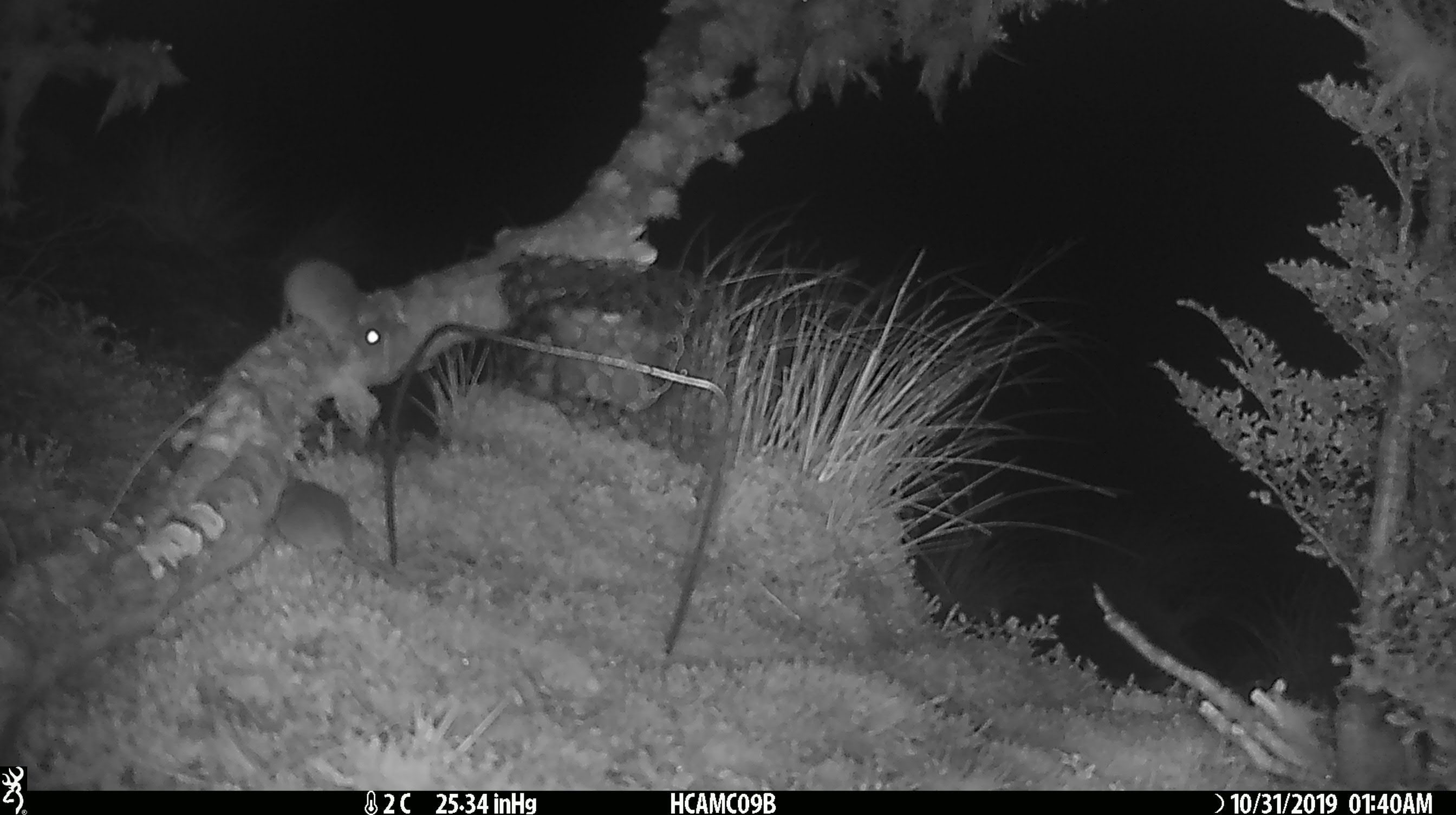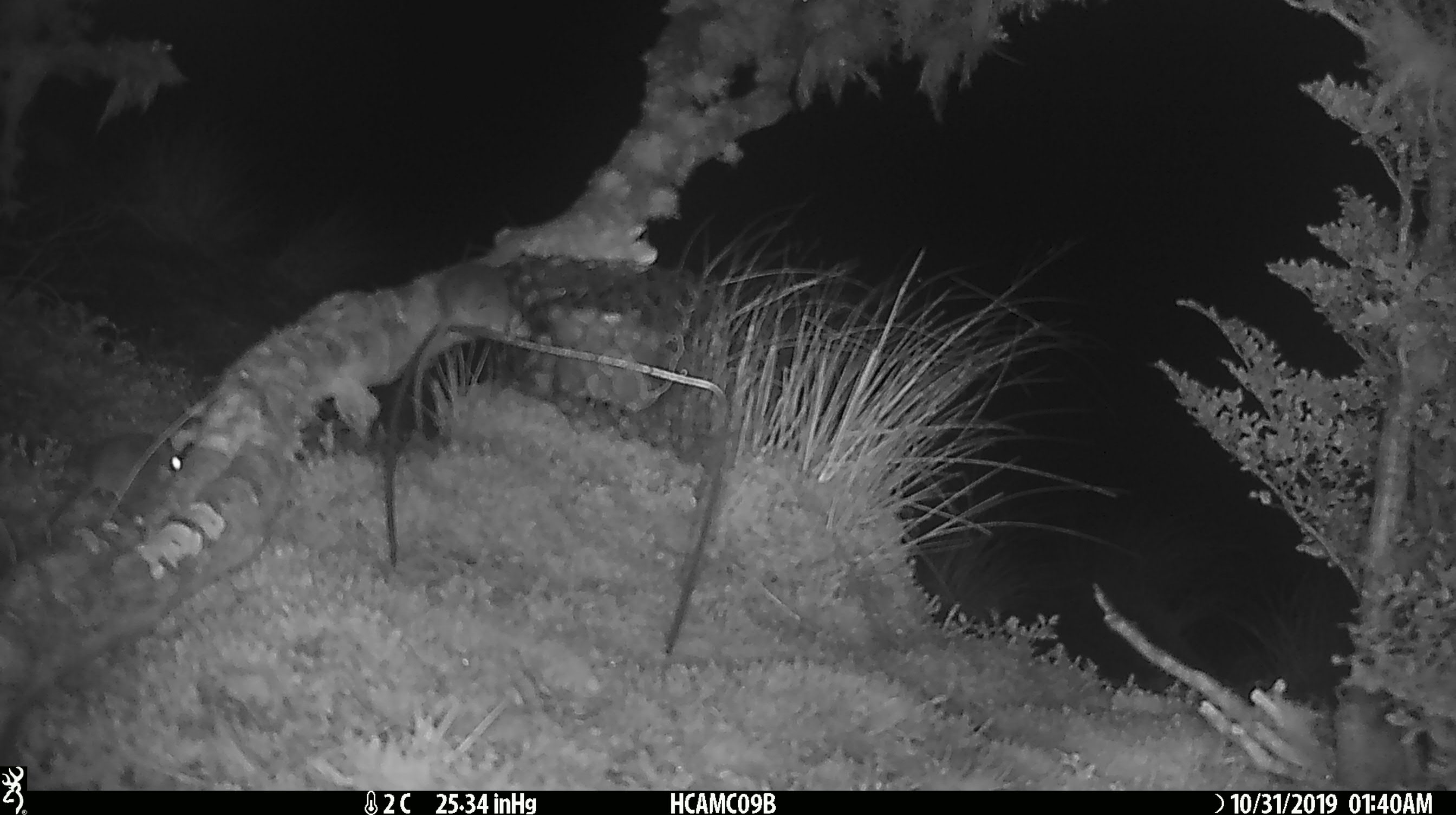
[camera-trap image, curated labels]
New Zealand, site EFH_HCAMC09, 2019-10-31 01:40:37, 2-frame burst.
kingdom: Animalia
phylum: Chordata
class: Mammalia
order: Rodentia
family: Muridae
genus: Mus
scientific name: Mus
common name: mouse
Mouse (Mus).